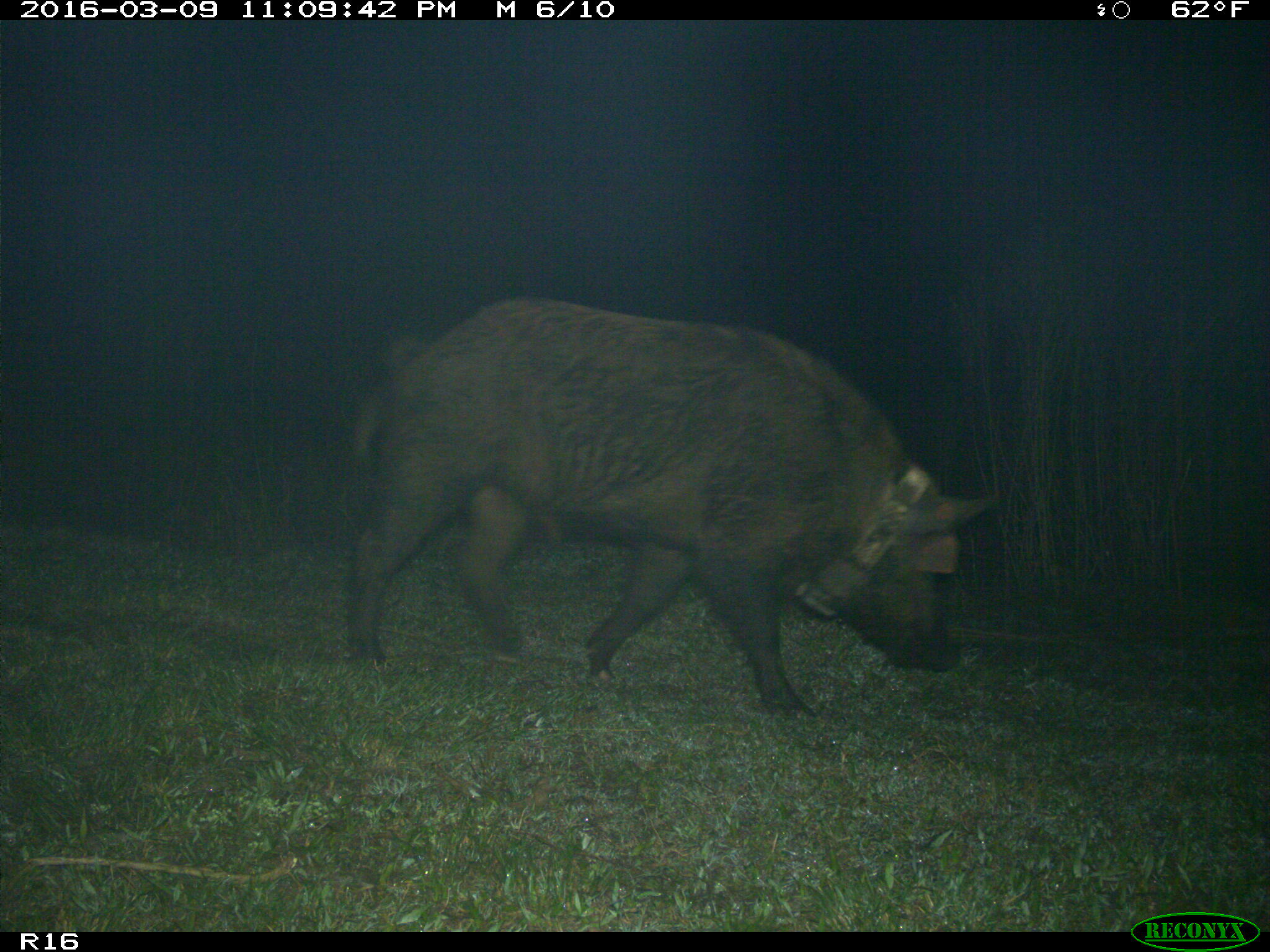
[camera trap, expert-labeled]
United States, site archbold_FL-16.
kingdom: Animalia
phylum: Chordata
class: Mammalia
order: Artiodactyla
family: Suidae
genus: Sus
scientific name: Sus scrofa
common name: wild boar